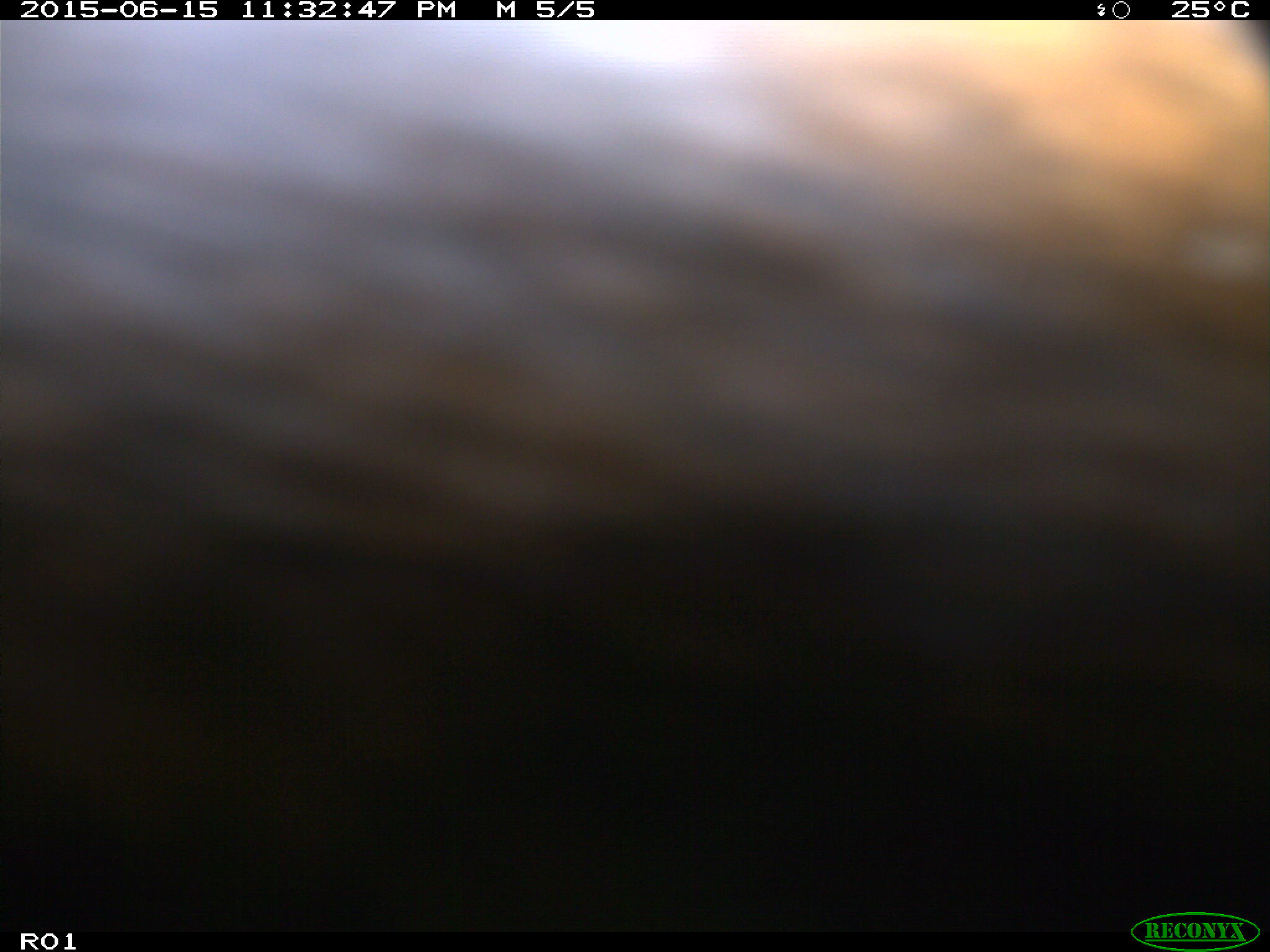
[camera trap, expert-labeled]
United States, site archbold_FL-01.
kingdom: Animalia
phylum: Chordata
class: Mammalia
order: Artiodactyla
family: Bovidae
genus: Bos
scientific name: Bos taurus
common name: domestic cow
Bos taurus (domestic cow).